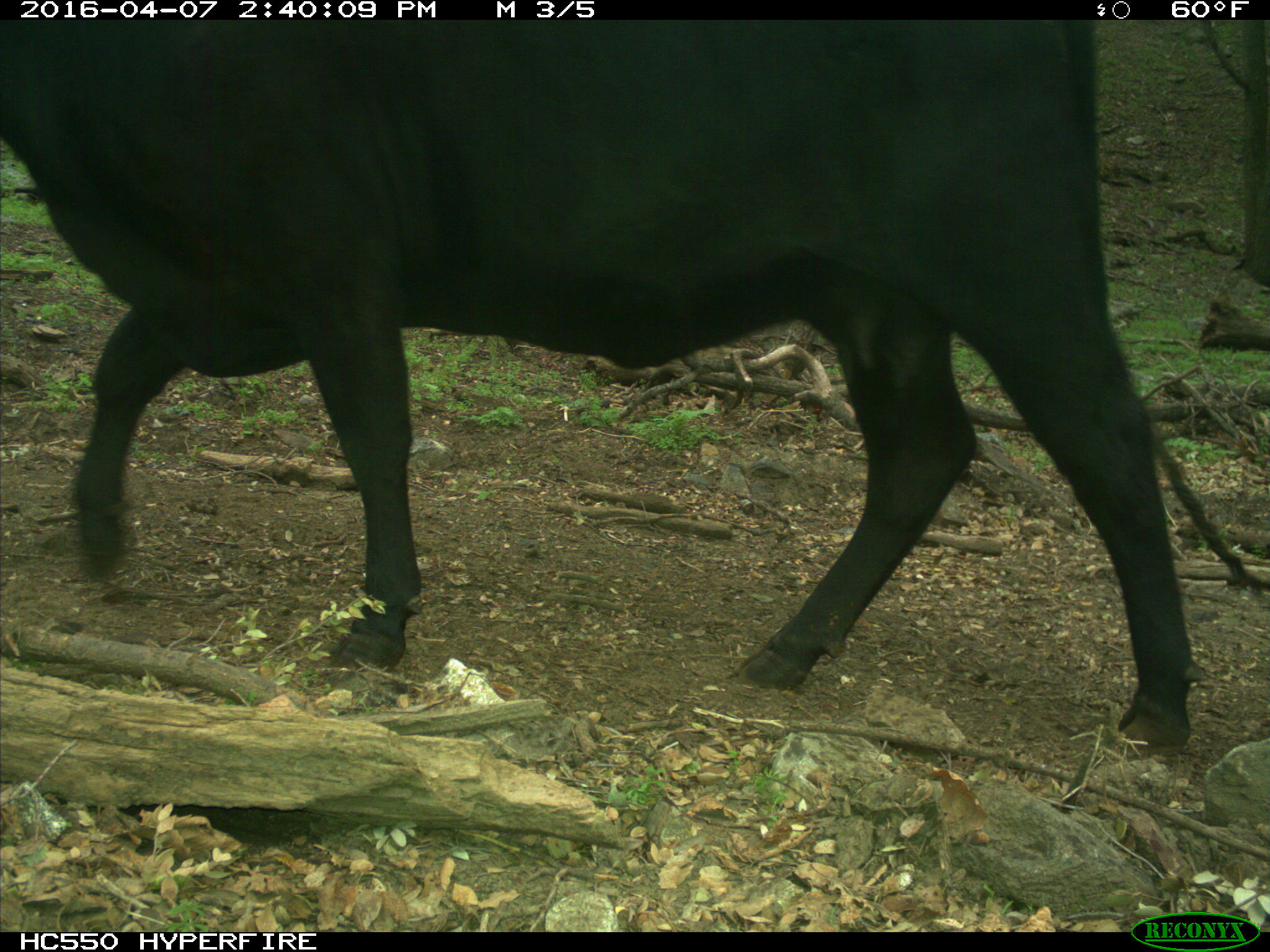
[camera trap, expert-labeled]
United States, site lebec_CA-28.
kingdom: Animalia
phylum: Chordata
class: Mammalia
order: Artiodactyla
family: Bovidae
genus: Bos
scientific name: Bos taurus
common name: domestic cow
Bos taurus (domestic cow).